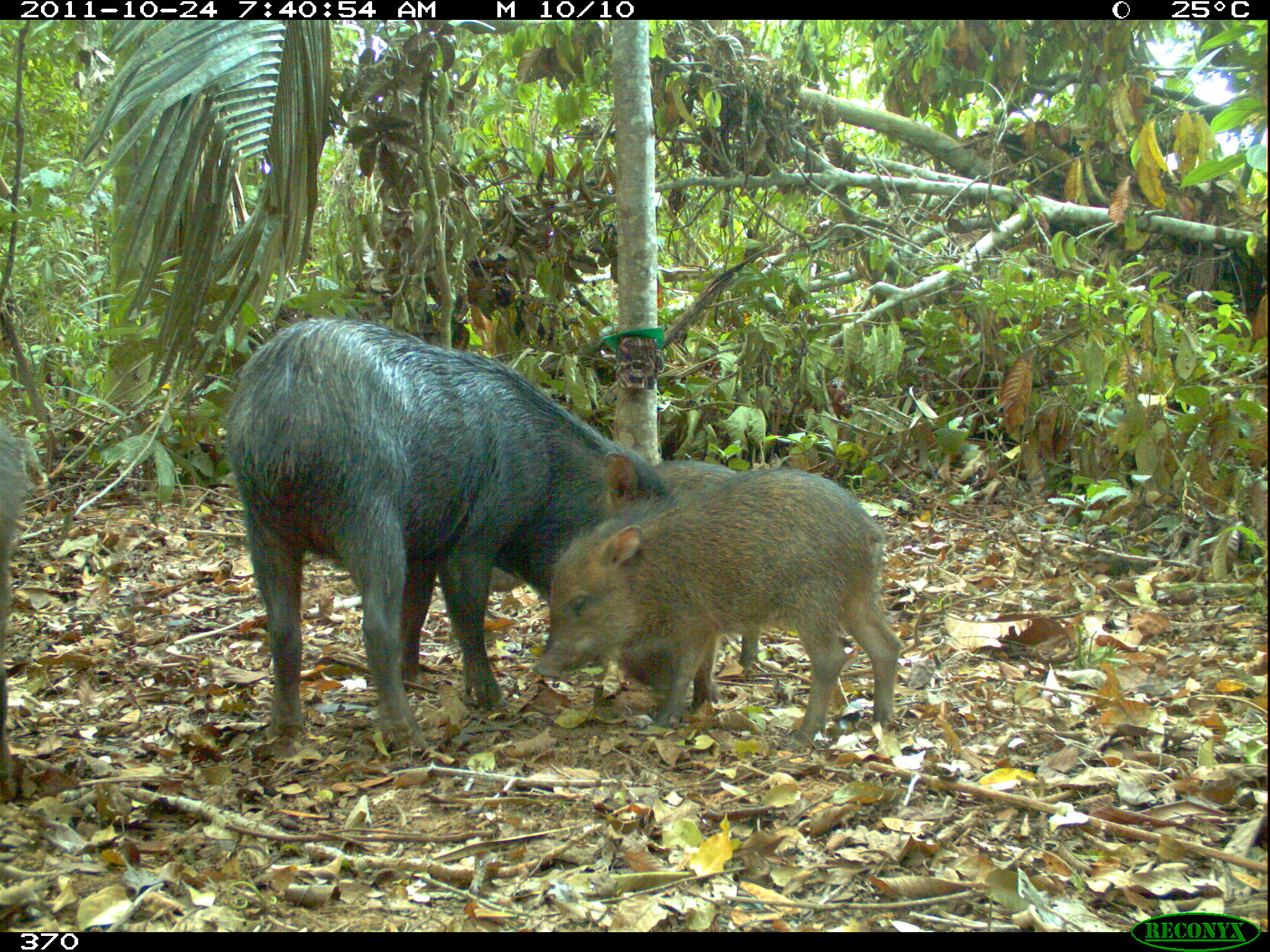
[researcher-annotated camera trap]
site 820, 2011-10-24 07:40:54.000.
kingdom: Animalia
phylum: Chordata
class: Mammalia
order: Artiodactyla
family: Tayassuidae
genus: Tayassu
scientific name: Tayassu pecari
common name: white-lipped peccary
Tayassu pecari (white-lipped peccary).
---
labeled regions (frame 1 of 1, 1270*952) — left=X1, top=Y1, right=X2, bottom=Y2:
tayassu pecari: left=216, top=311, right=712, bottom=759; left=530, top=464, right=900, bottom=750; left=0, top=412, right=39, bottom=761